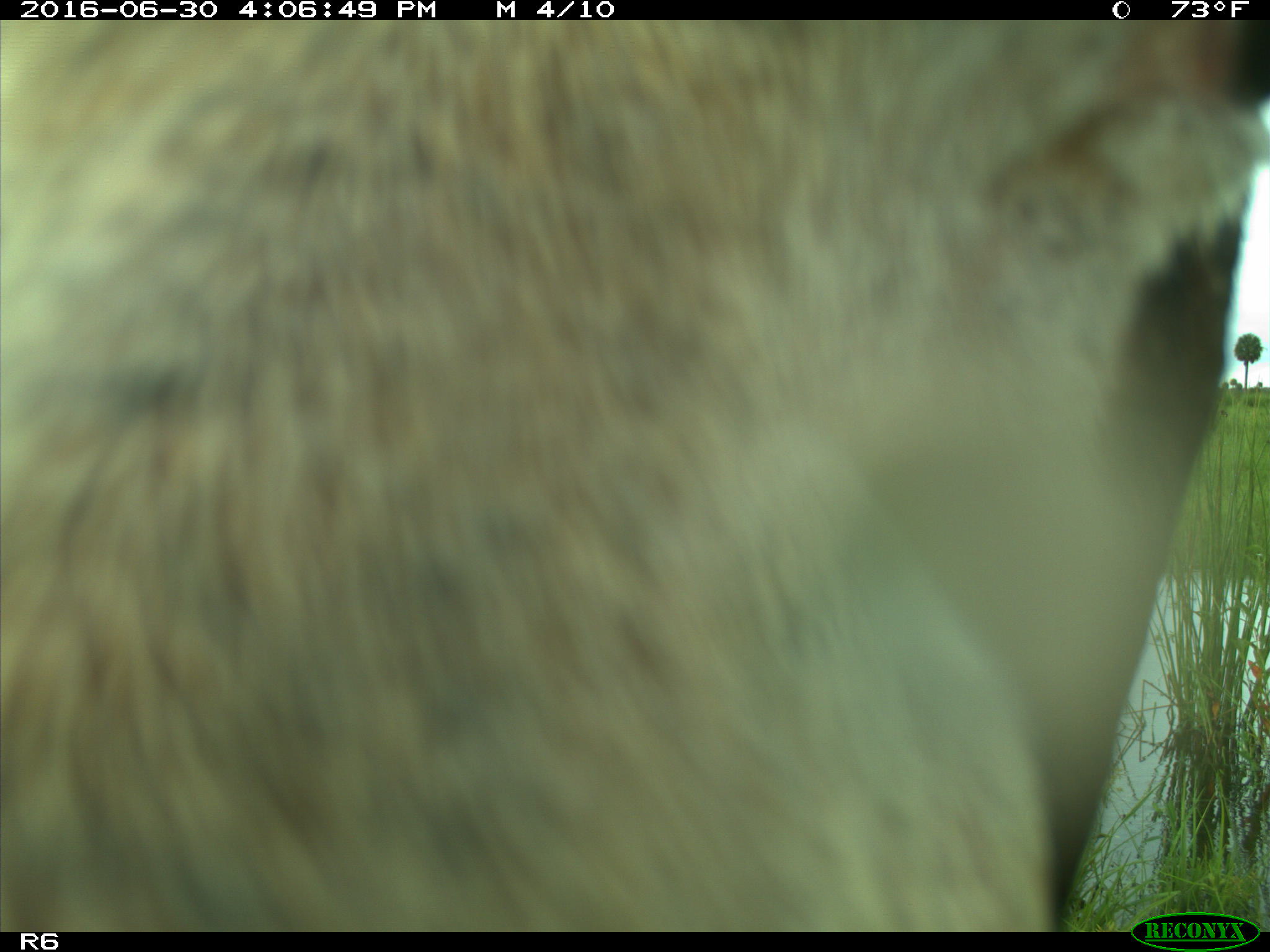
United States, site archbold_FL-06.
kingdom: Animalia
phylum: Chordata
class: Mammalia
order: Artiodactyla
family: Bovidae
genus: Bos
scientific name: Bos taurus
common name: domestic cow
Bos taurus (domestic cow).